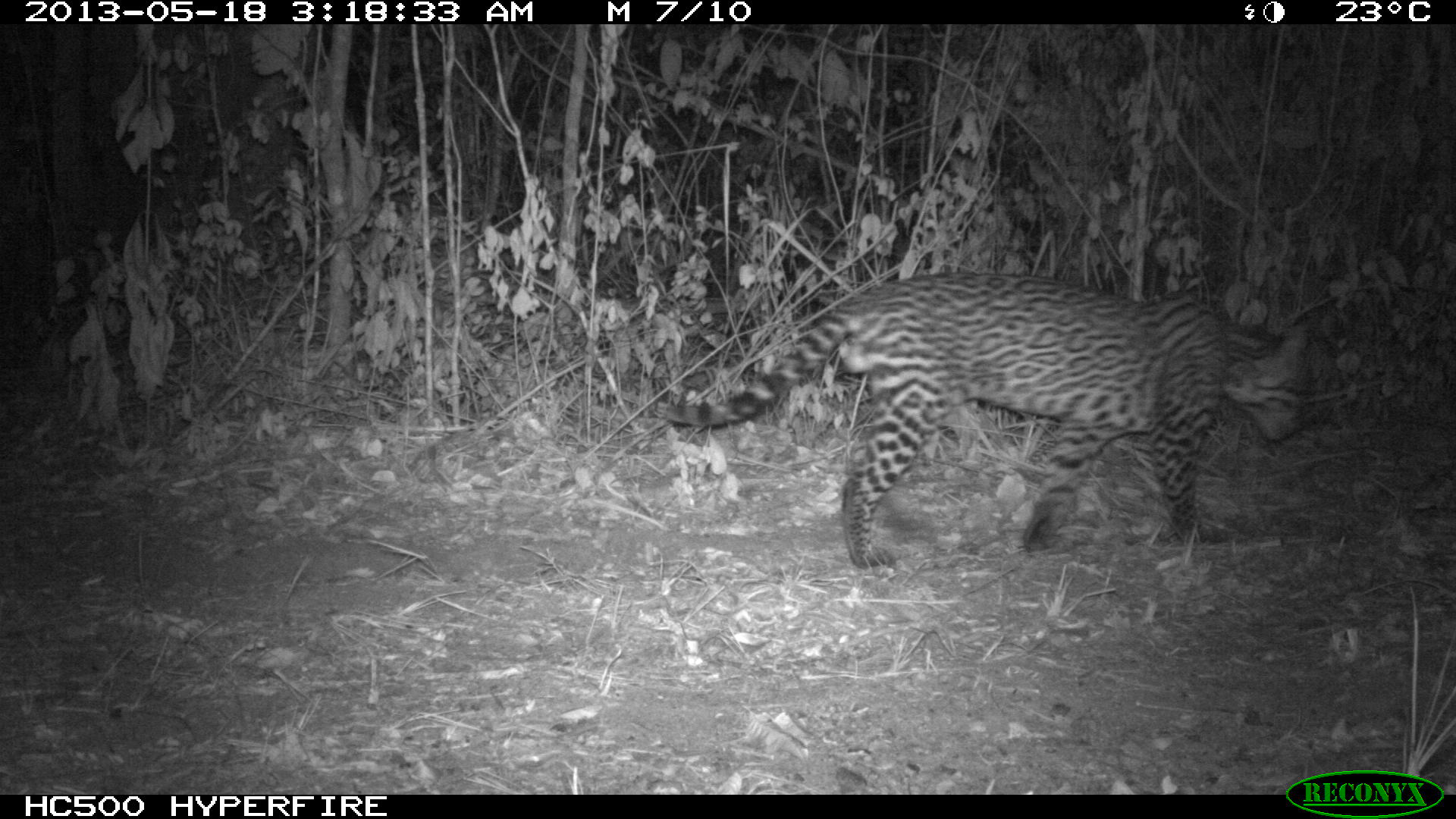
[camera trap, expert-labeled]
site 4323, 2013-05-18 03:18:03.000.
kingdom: Animalia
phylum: Chordata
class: Mammalia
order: Carnivora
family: Felidae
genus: Leopardus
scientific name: Leopardus pardalis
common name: ocelot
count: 1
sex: male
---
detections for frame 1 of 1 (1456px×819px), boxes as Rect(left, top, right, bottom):
leopardus pardalis: Rect(660, 267, 1312, 570)